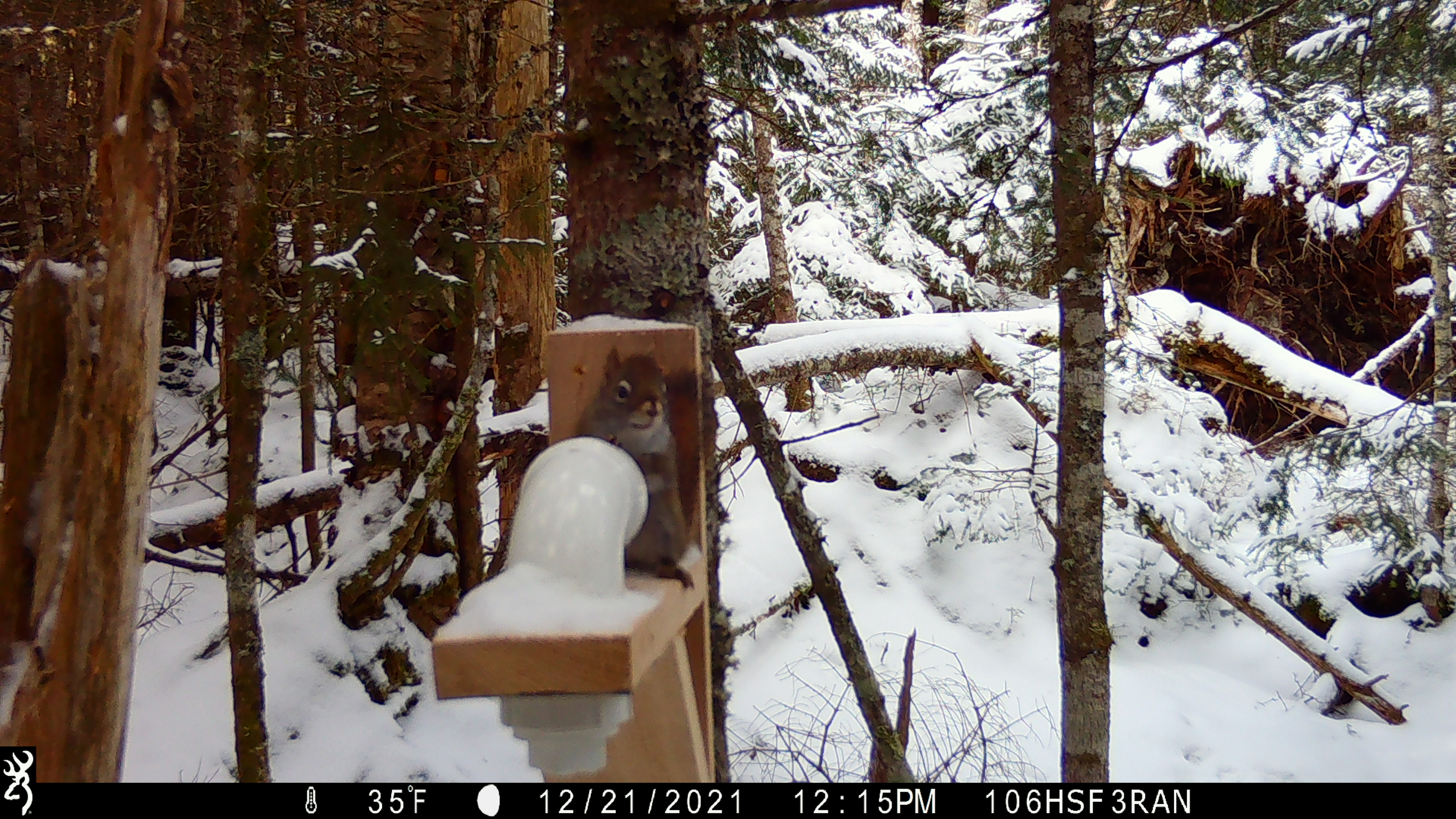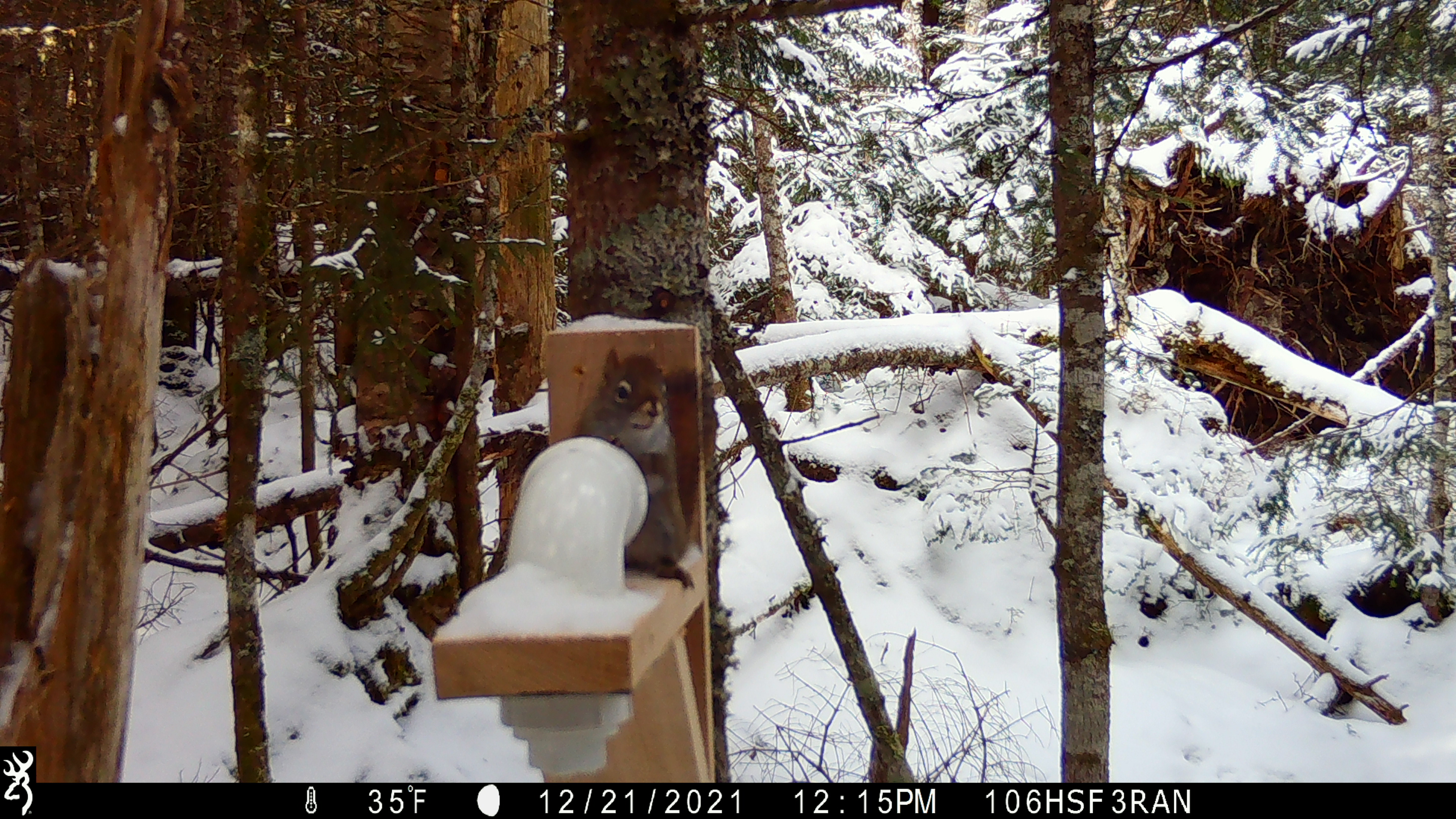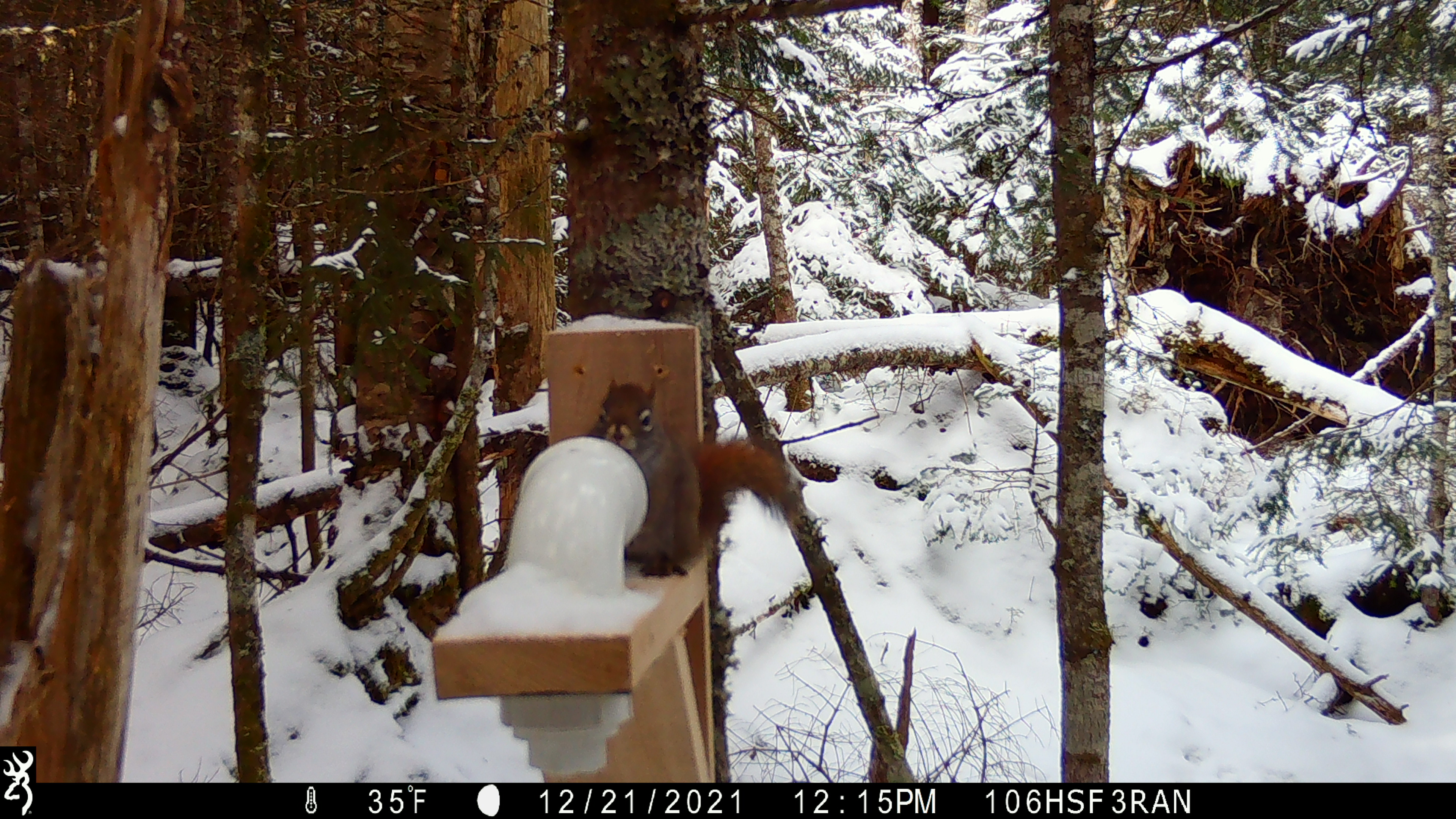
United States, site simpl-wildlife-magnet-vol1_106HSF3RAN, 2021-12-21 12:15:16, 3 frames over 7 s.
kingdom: Animalia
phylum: Chordata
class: Mammalia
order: Rodentia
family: Sciuridae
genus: Tamiasciurus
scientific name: Tamiasciurus hudsonicus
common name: red squirrel